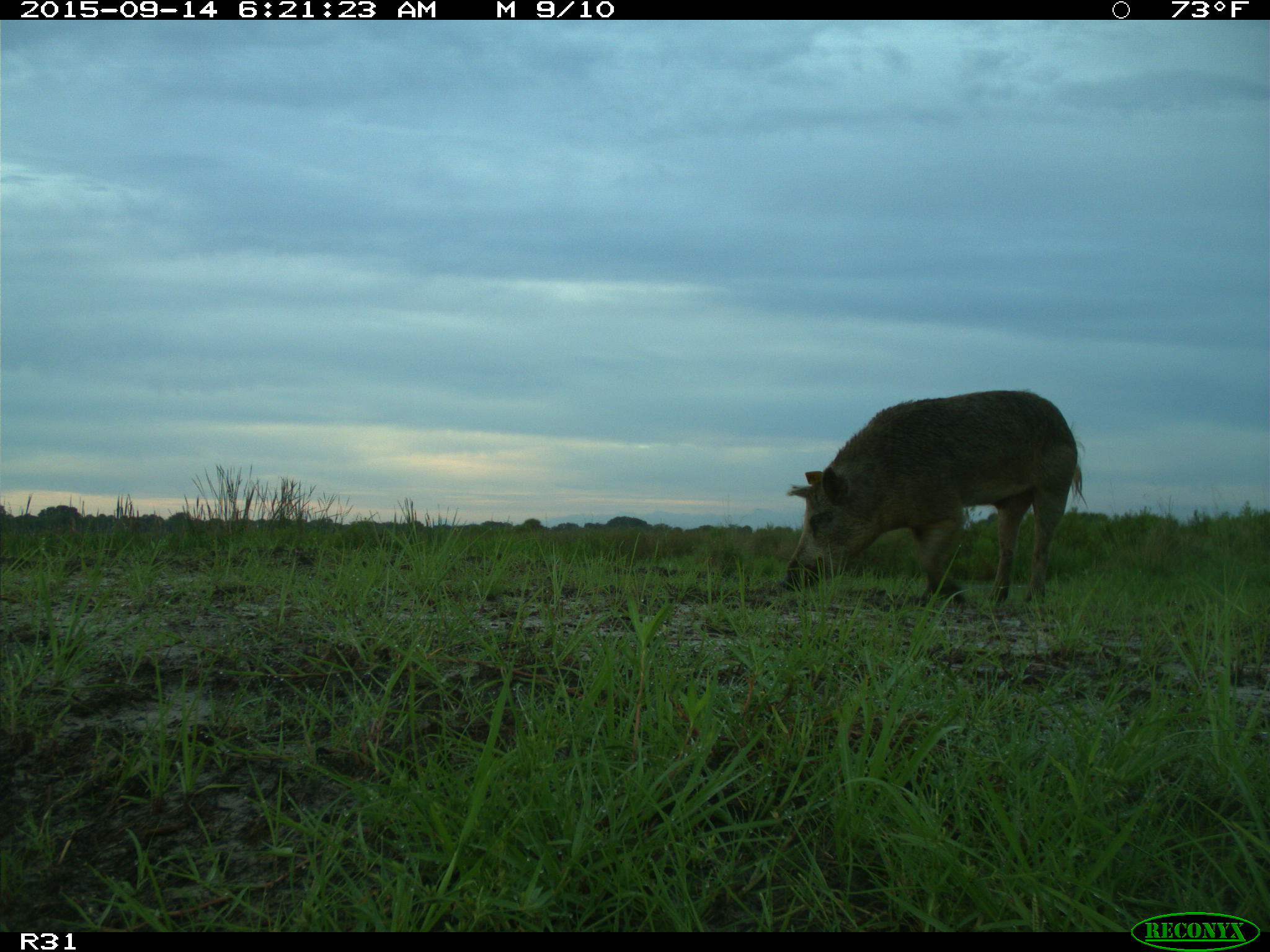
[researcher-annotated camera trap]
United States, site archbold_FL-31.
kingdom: Animalia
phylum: Chordata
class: Mammalia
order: Artiodactyla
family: Suidae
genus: Sus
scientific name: Sus scrofa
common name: wild boar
Sus scrofa (wild boar).